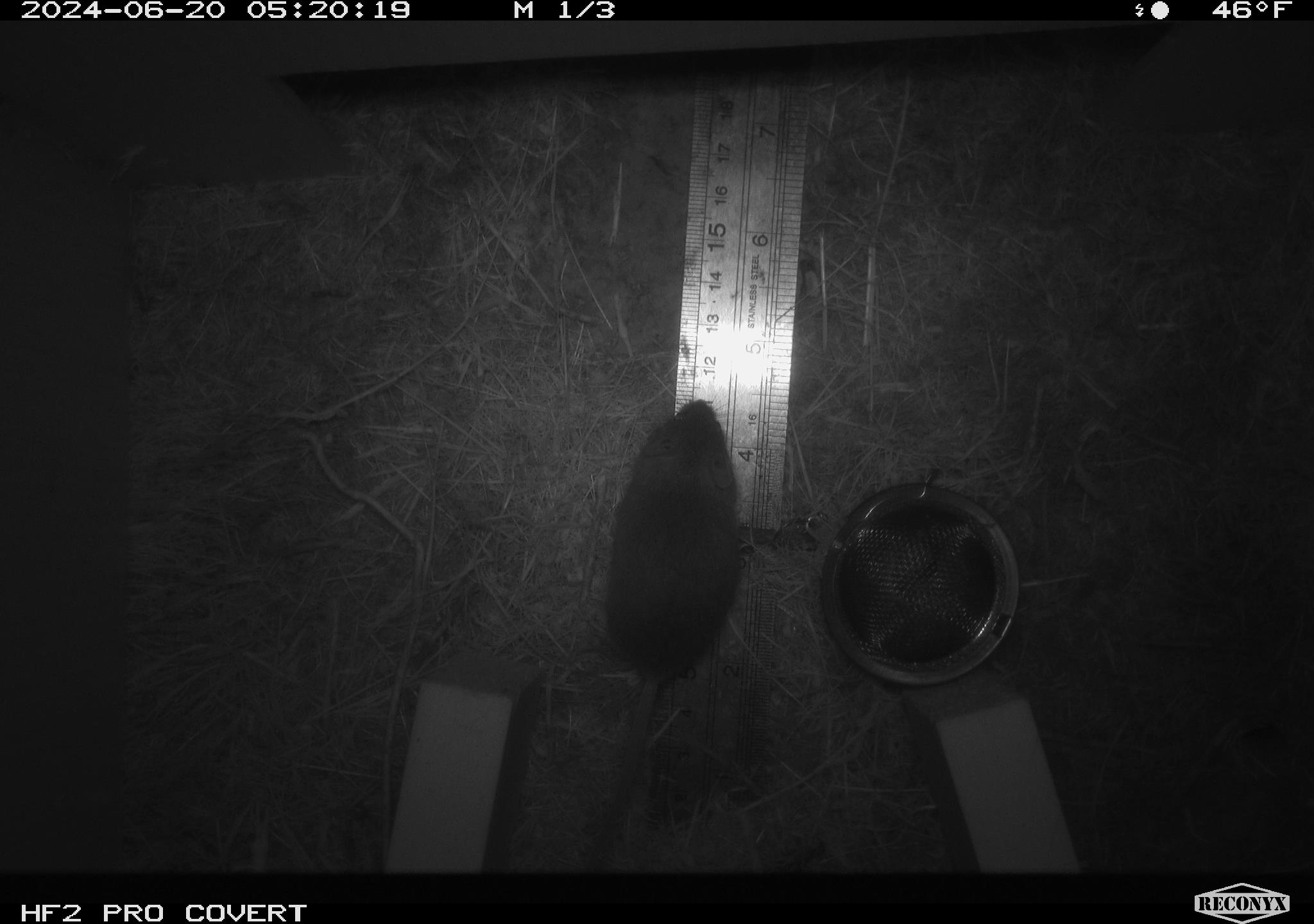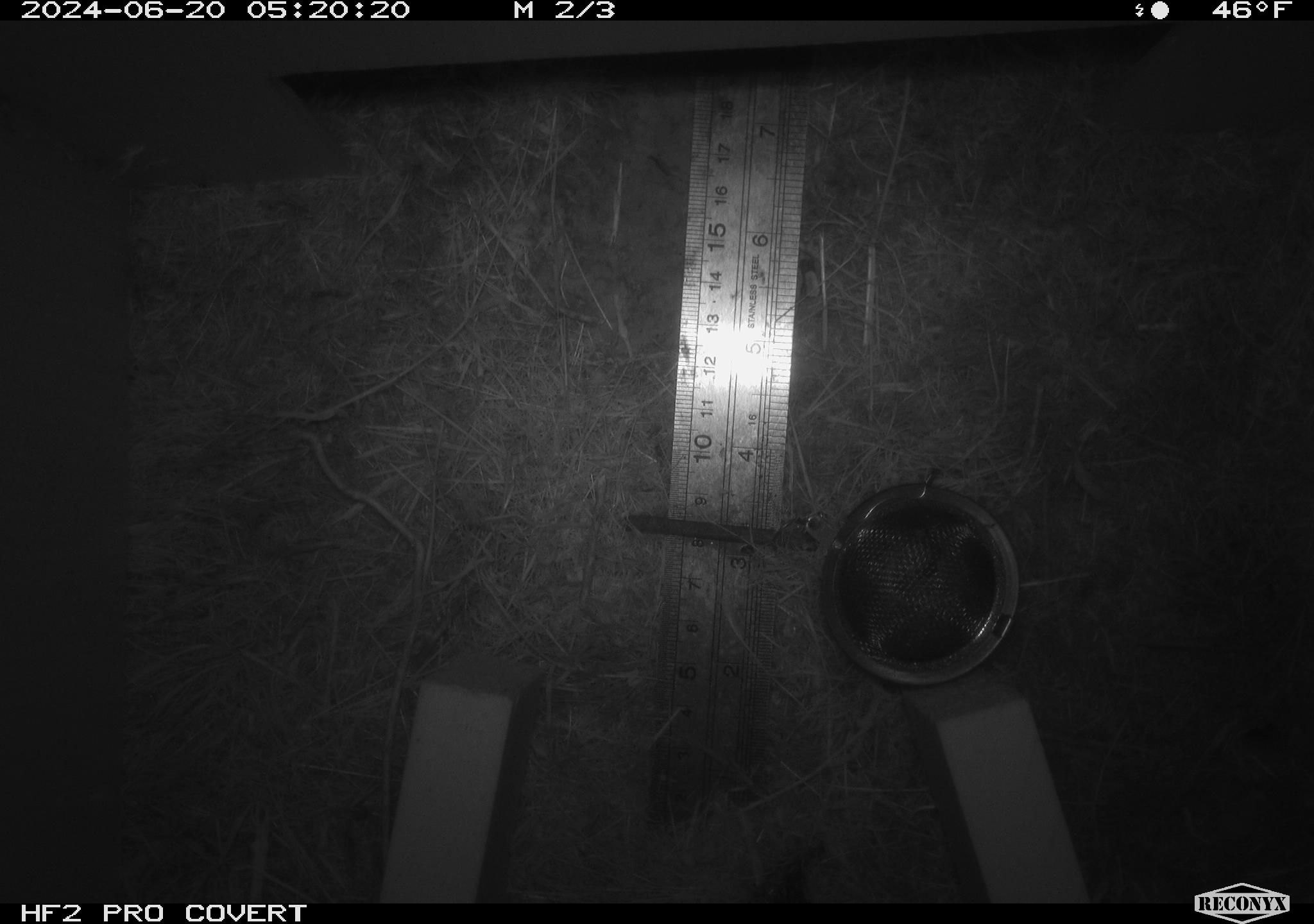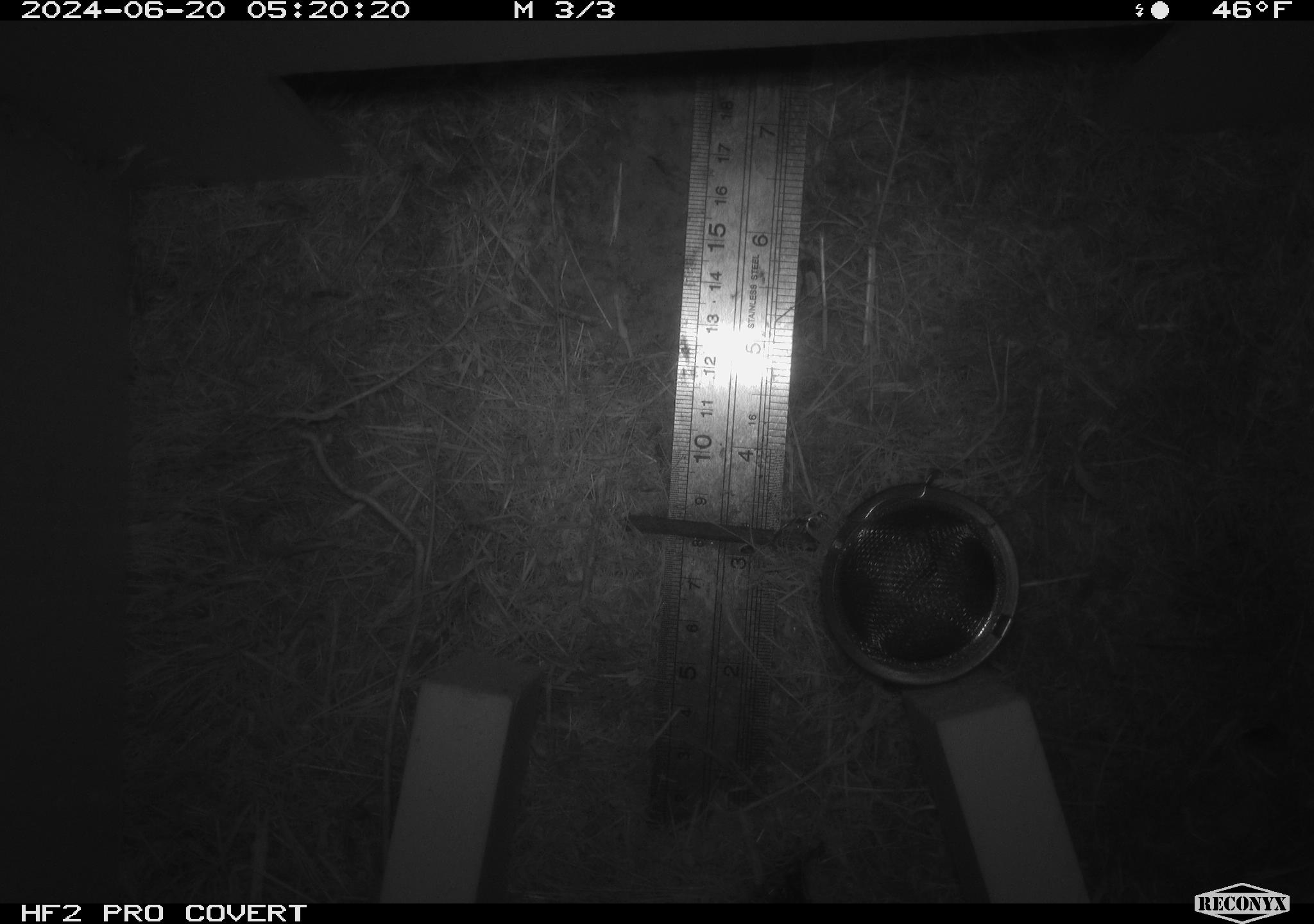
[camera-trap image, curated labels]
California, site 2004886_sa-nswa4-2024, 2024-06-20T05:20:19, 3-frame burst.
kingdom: Animalia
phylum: Chordata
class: Mammalia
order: Rodentia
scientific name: Rodentia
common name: rodent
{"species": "rodent (Rodentia)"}